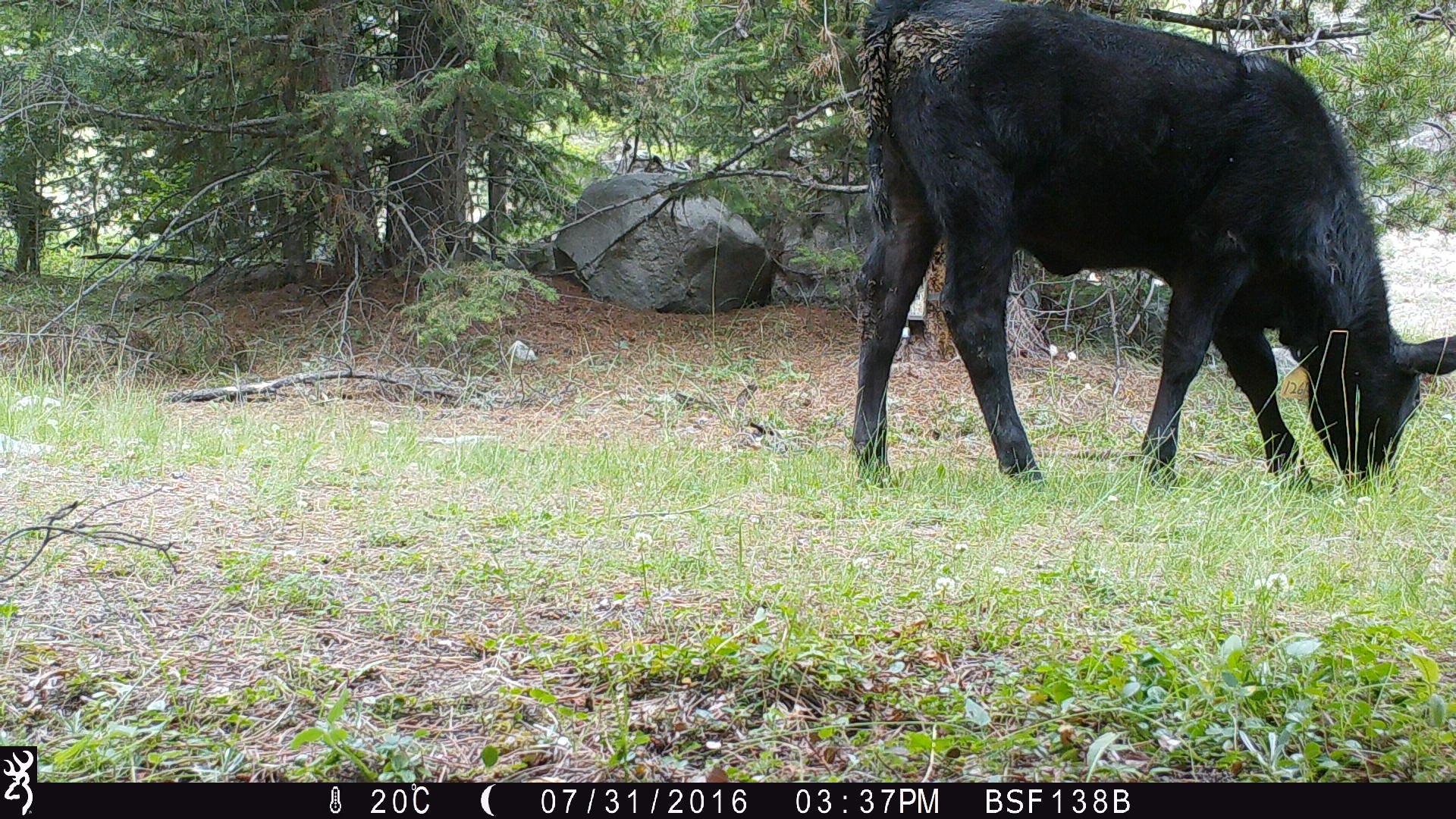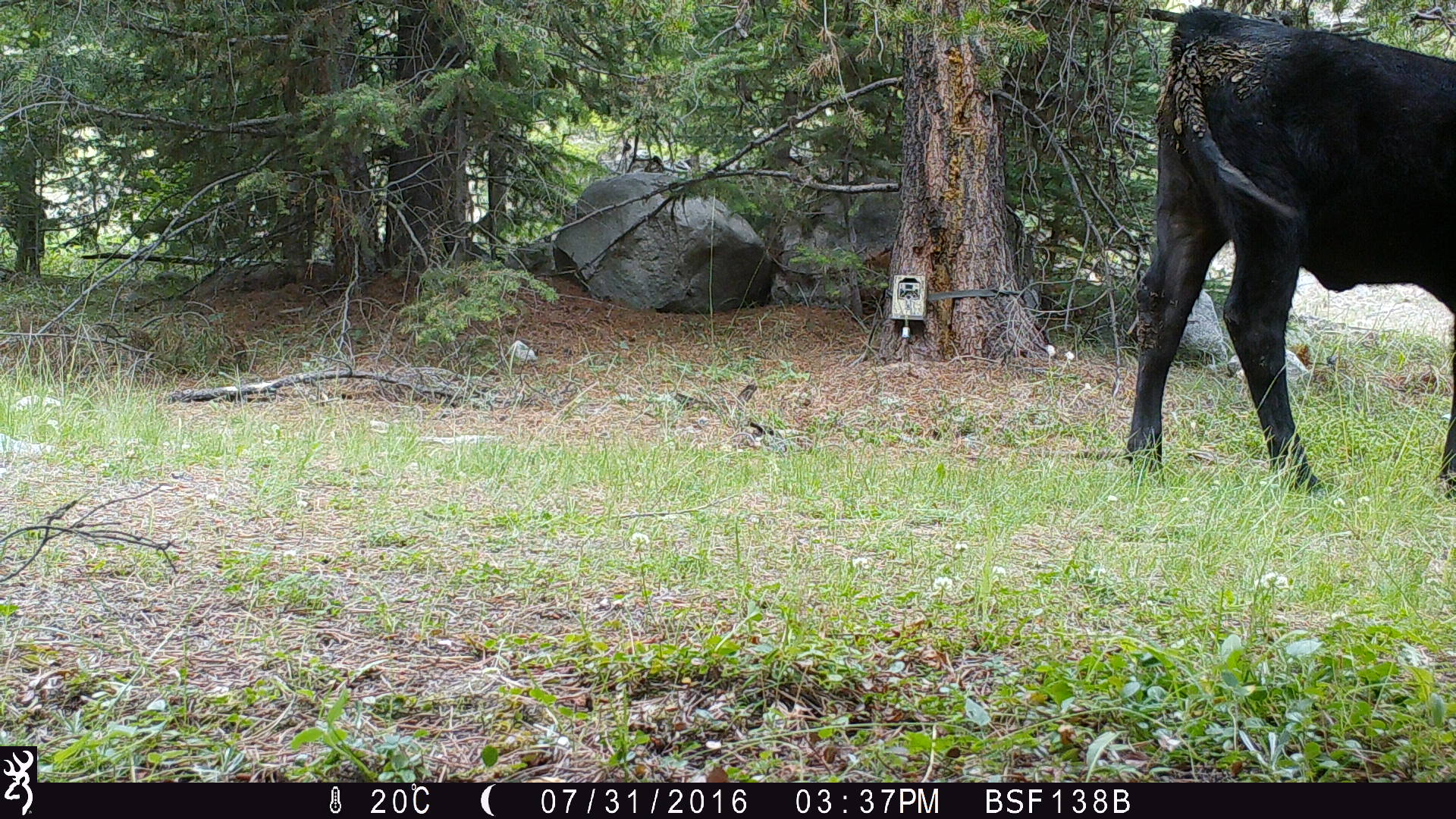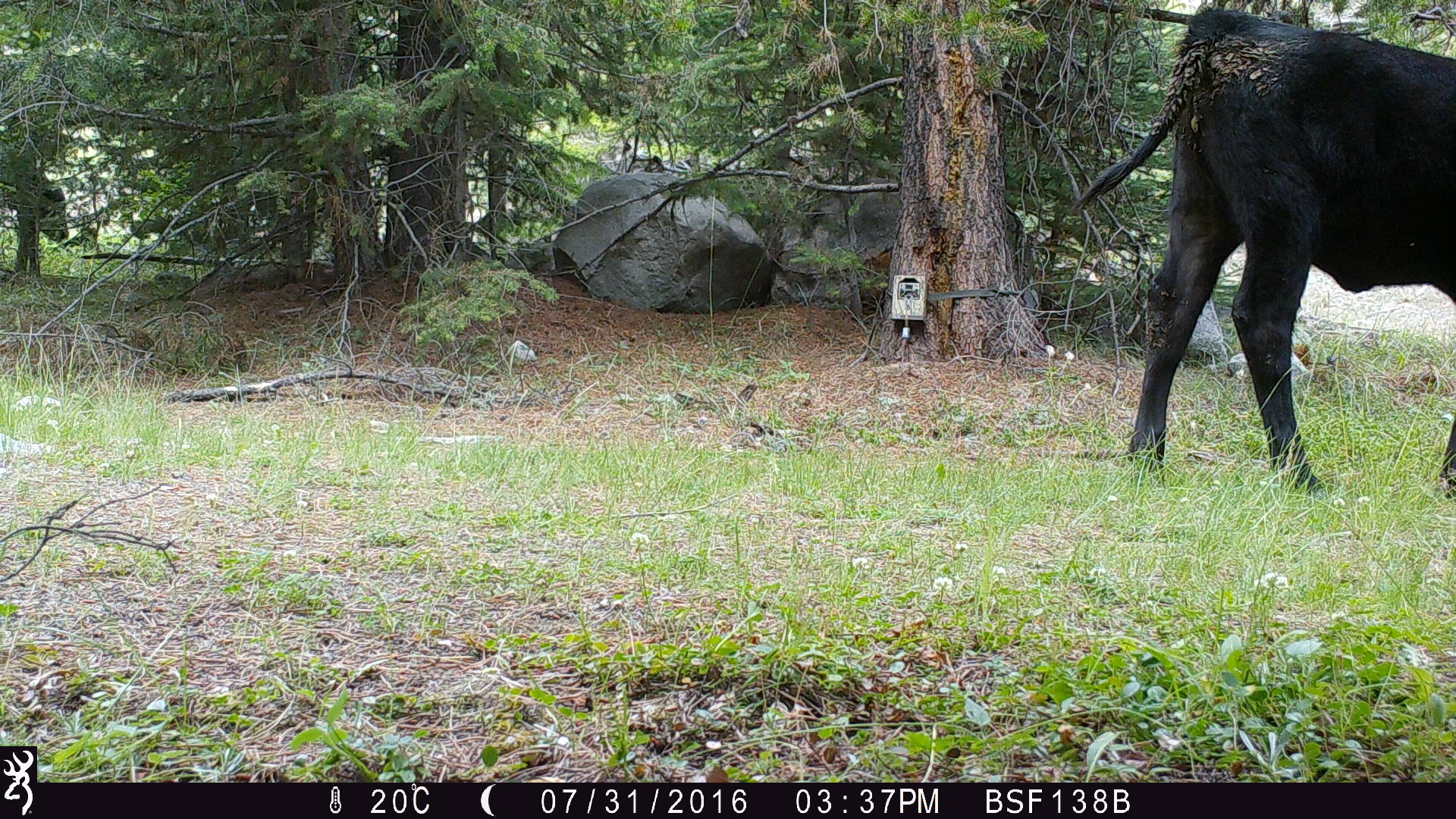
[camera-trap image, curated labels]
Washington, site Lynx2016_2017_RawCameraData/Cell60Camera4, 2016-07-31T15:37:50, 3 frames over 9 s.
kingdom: Animalia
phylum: Chordata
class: Mammalia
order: Artiodactyla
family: Bovidae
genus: Bos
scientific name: Bos taurus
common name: domestic cattle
Domestic cattle (Bos taurus). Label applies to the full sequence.